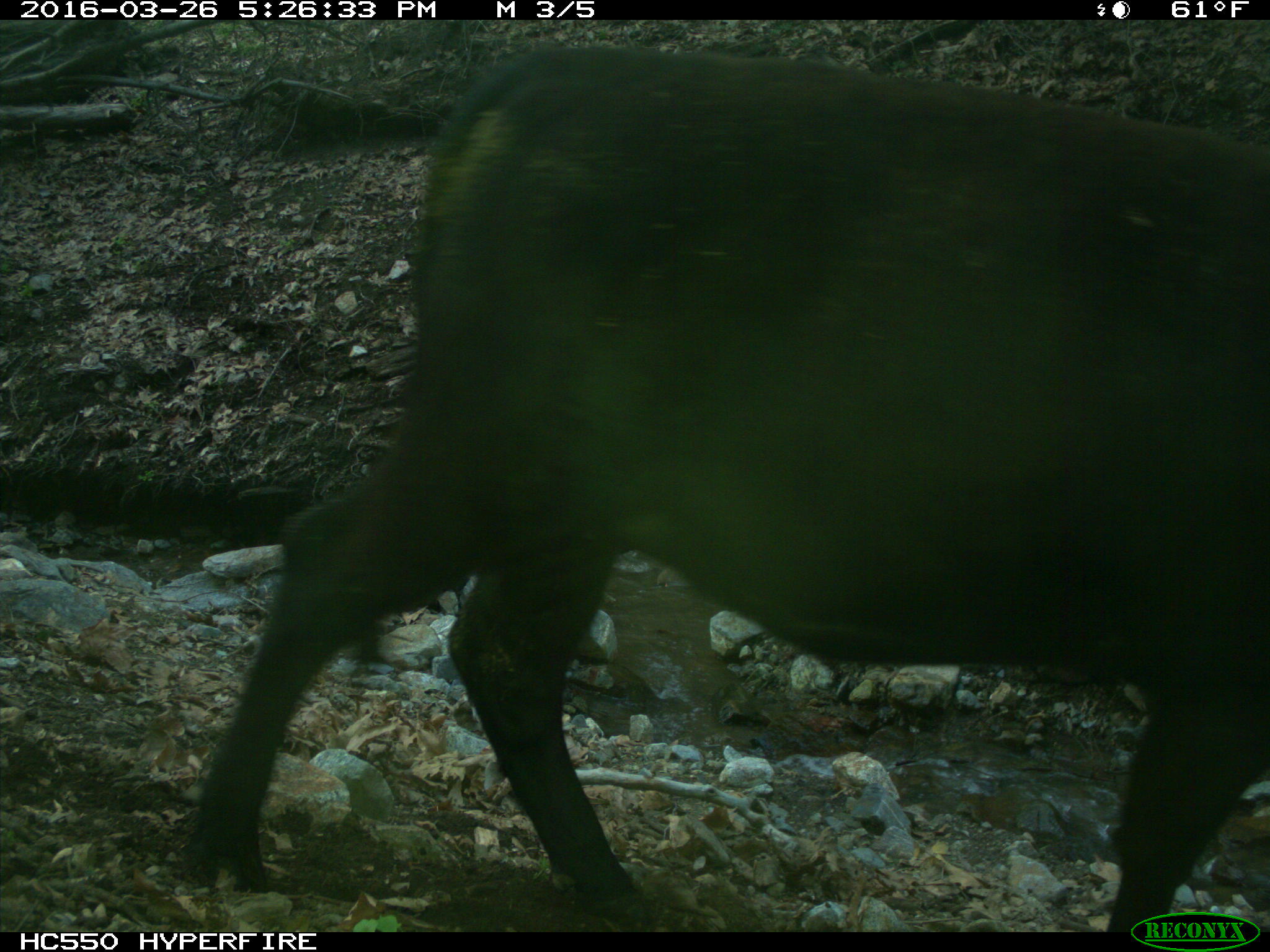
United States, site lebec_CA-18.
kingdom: Animalia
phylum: Chordata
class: Mammalia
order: Artiodactyla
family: Bovidae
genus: Bos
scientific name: Bos taurus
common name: domestic cow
Bos taurus (domestic cow).